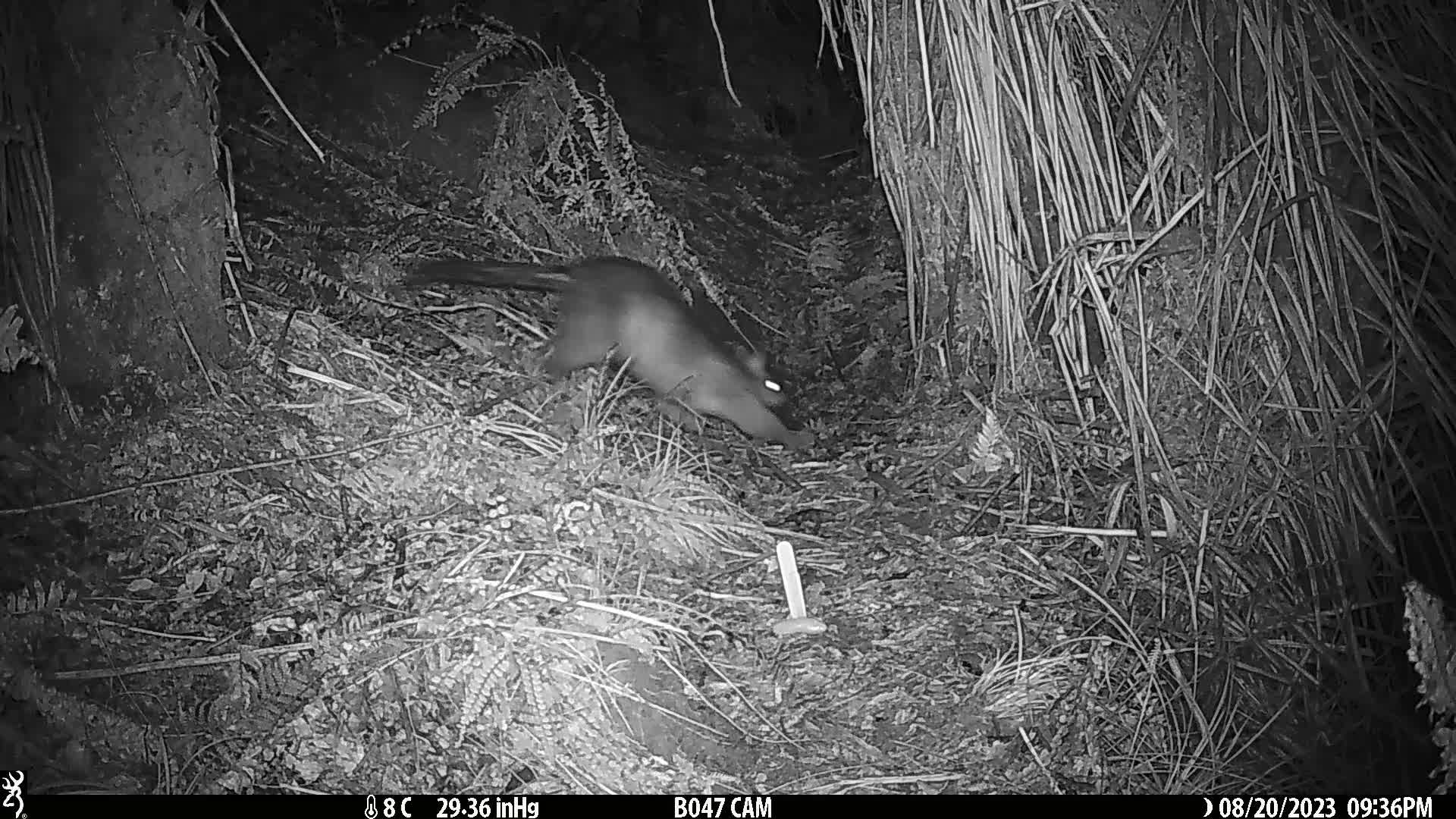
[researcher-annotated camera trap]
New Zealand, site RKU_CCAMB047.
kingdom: Animalia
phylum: Chordata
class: Mammalia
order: Diprotodontia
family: Phalangeridae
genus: Trichosurus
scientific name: Trichosurus vulpecula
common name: common brushtail possum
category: possum